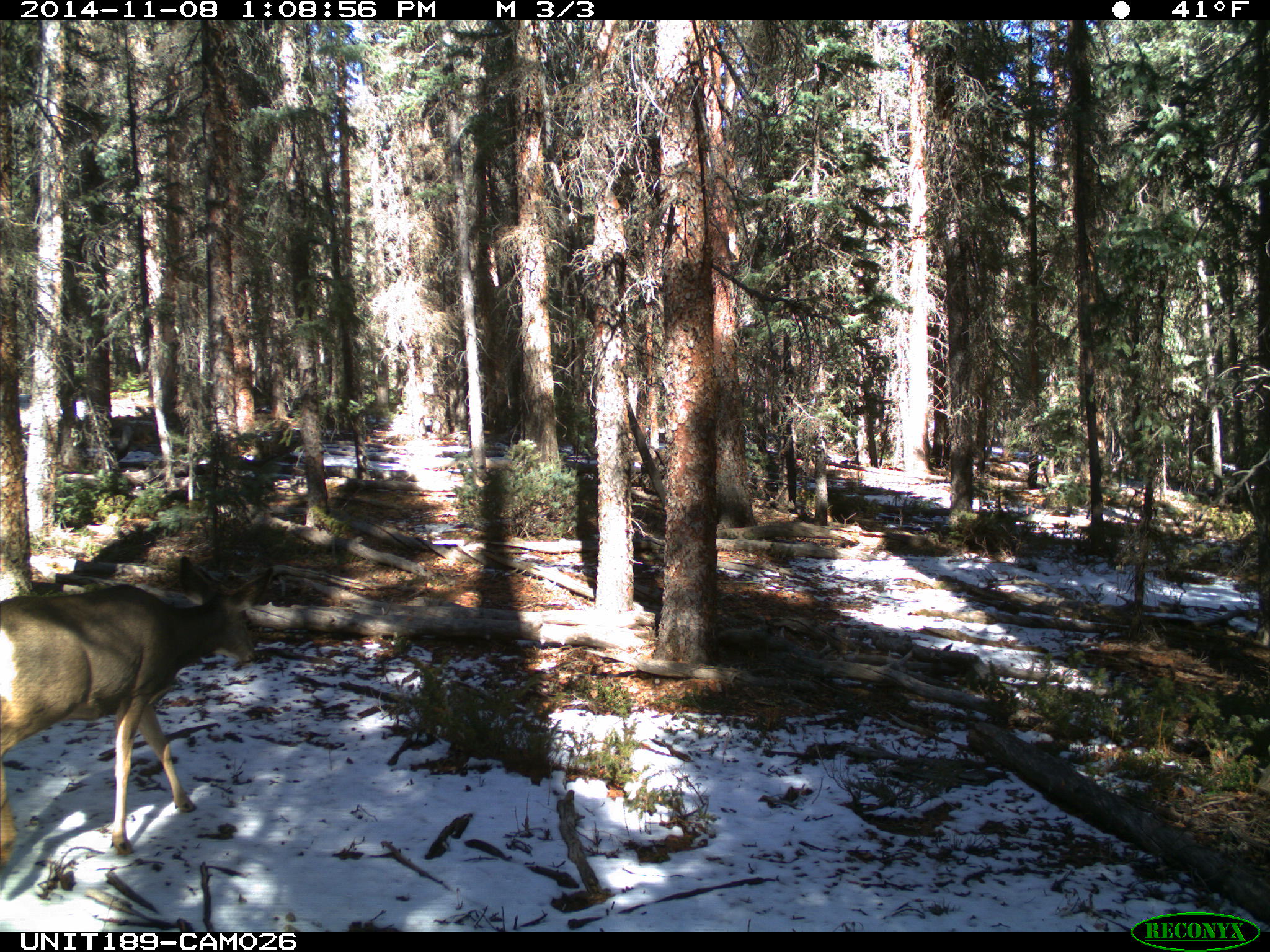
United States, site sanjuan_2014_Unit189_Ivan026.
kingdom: Animalia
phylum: Chordata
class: Mammalia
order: Artiodactyla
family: Cervidae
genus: Odocoileus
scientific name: Odocoileus hemionus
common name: mule deer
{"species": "Odocoileus hemionus (mule deer)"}